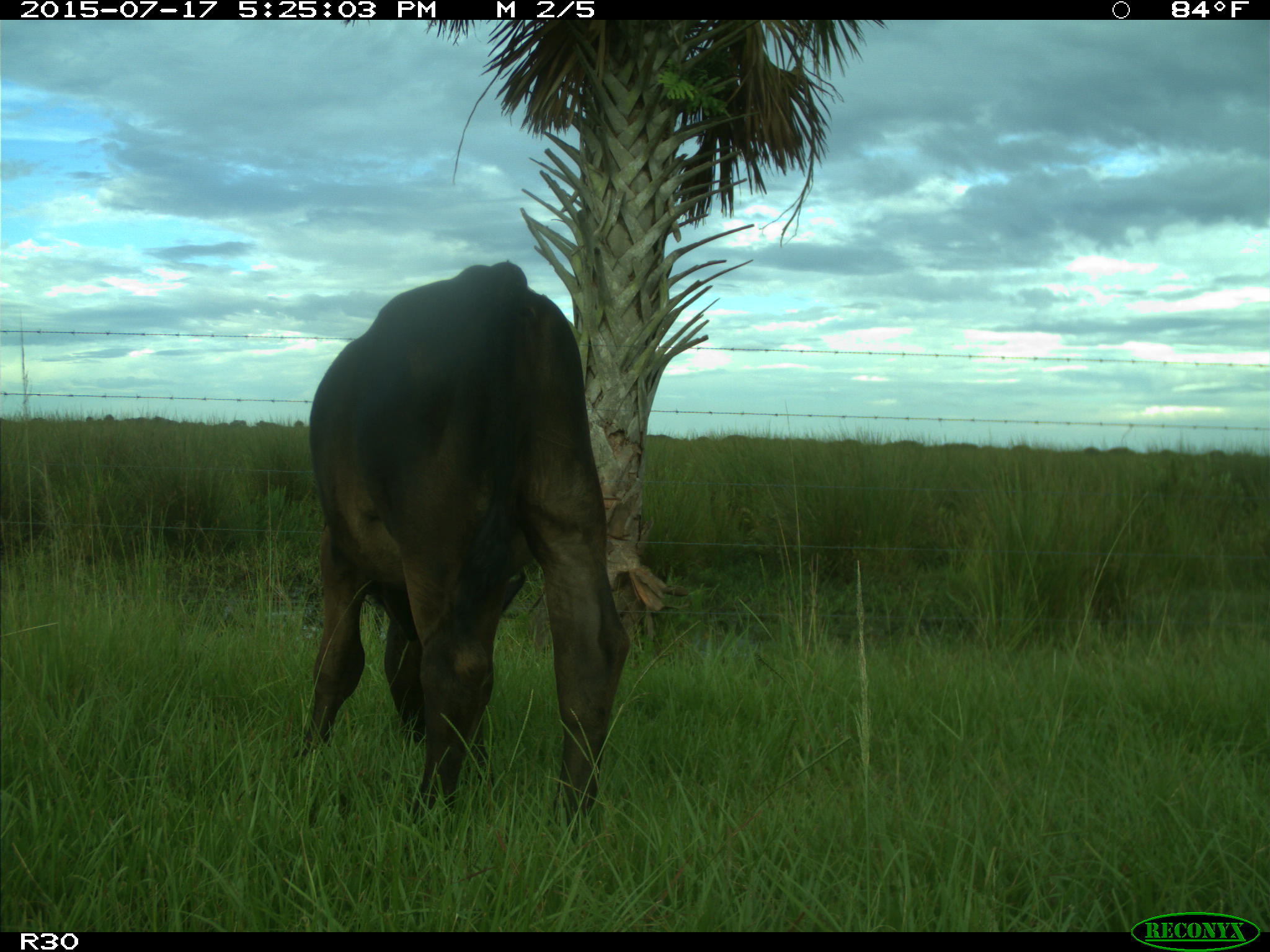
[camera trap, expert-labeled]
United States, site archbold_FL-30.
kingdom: Animalia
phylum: Chordata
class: Mammalia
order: Artiodactyla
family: Bovidae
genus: Bos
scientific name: Bos taurus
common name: domestic cow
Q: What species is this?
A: Bos taurus (domestic cow).